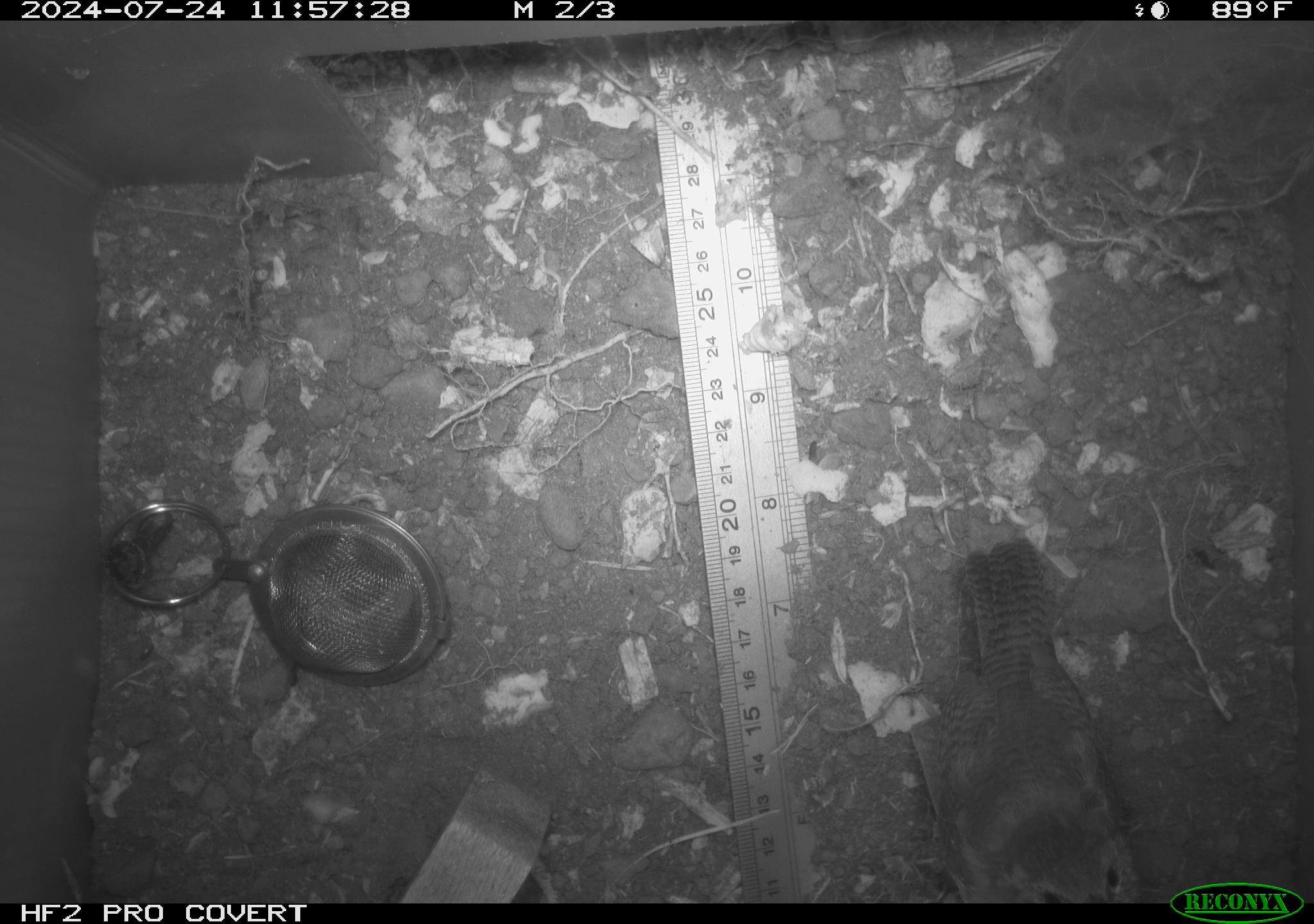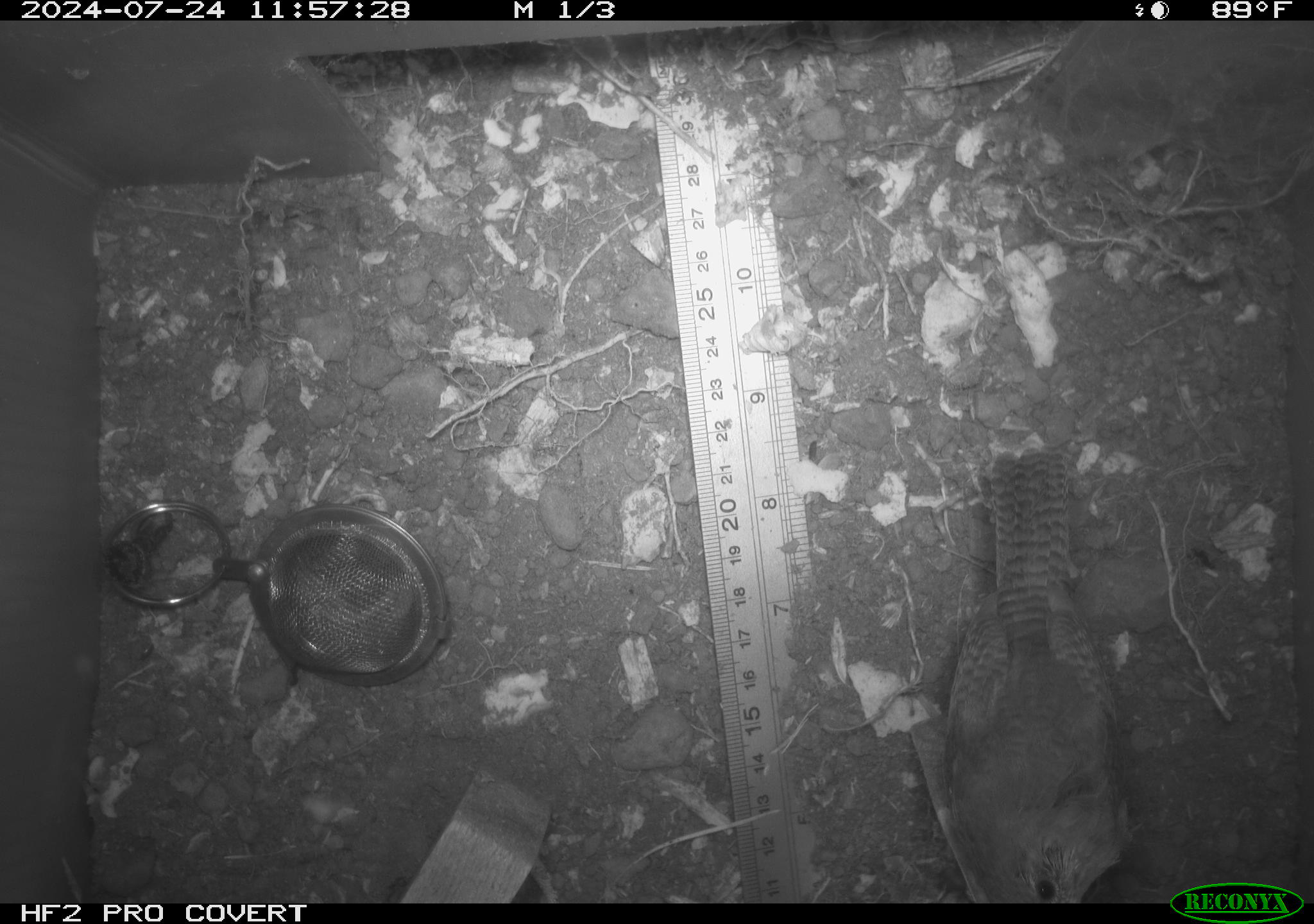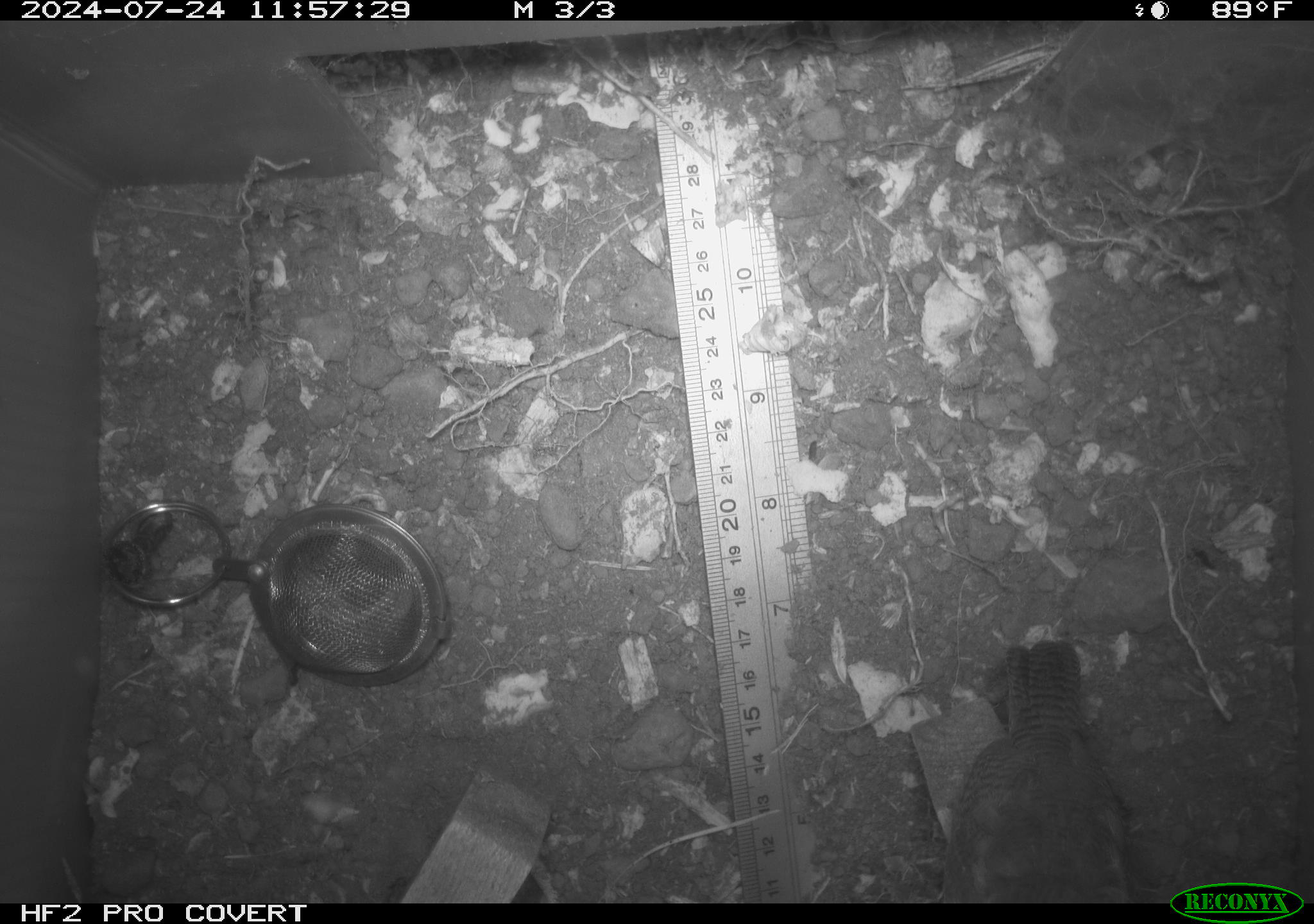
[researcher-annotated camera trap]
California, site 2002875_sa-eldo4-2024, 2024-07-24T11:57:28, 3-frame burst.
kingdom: Animalia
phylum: Chordata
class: Aves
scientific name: Aves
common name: bird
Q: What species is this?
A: Bird (Aves).